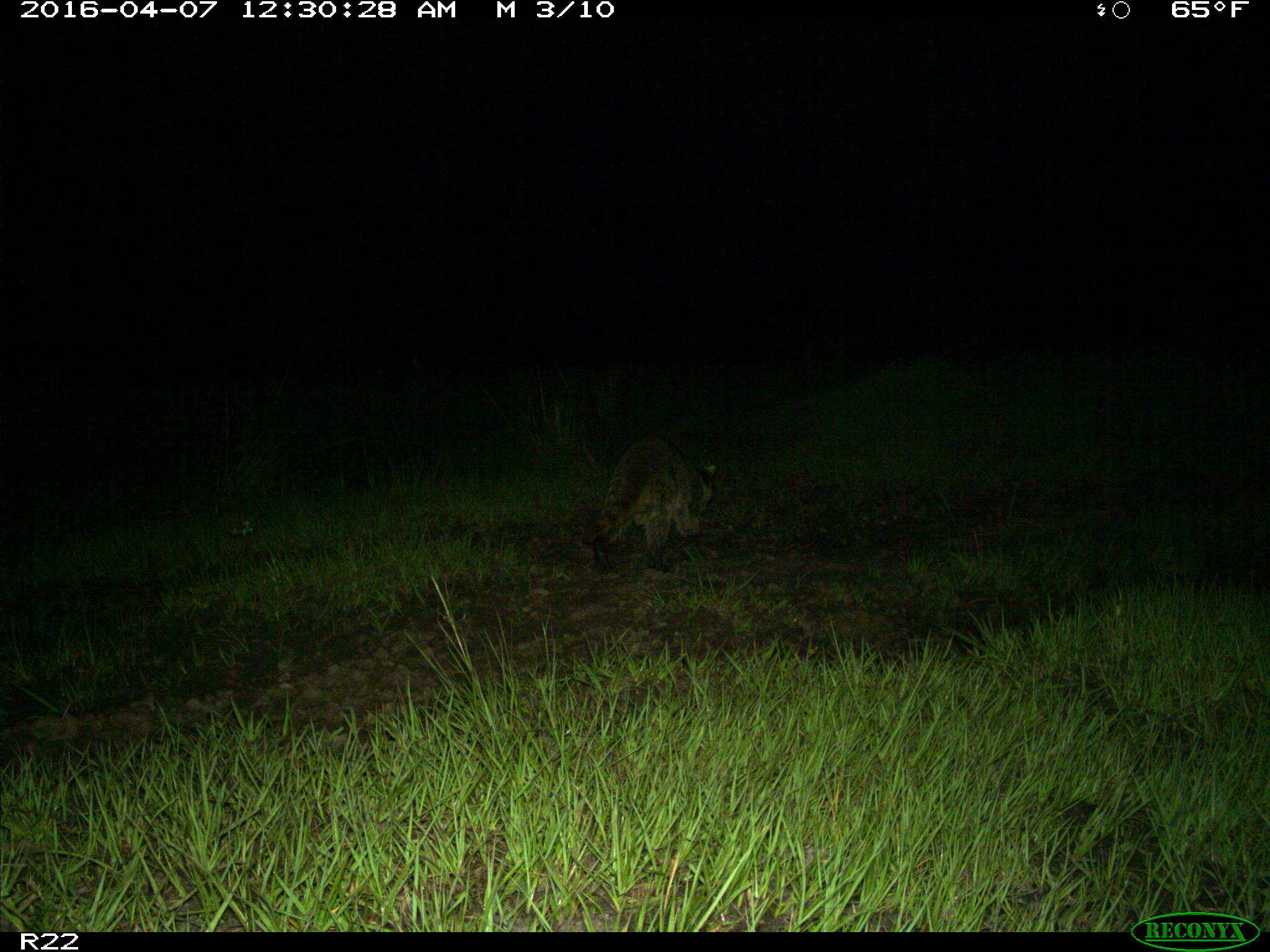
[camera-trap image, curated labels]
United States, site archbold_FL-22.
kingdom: Animalia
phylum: Chordata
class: Mammalia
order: Carnivora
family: Procyonidae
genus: Procyon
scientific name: Procyon lotor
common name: common raccoon